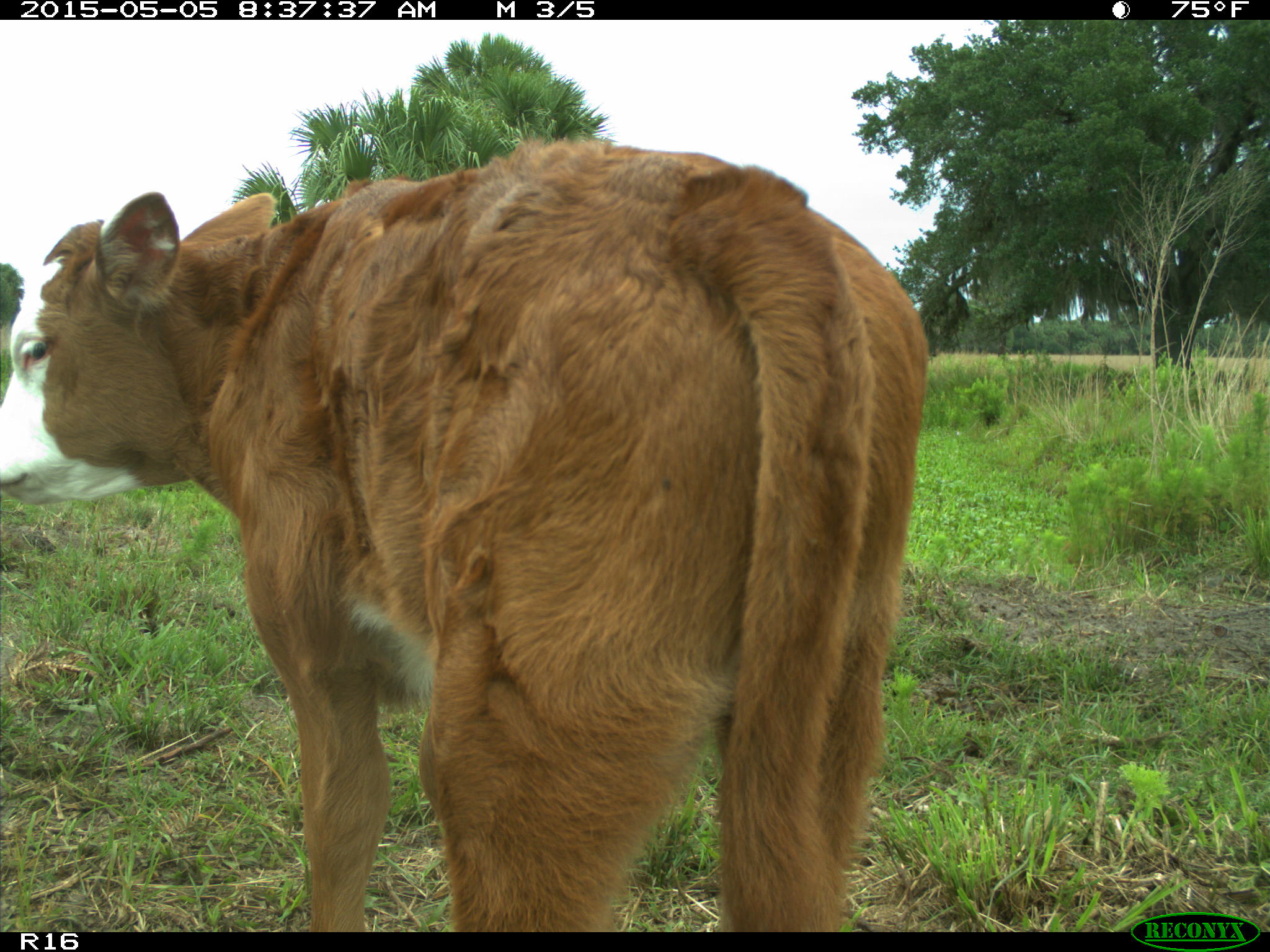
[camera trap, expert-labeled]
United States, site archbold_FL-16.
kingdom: Animalia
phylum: Chordata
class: Mammalia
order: Artiodactyla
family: Bovidae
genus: Bos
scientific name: Bos taurus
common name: domestic cow